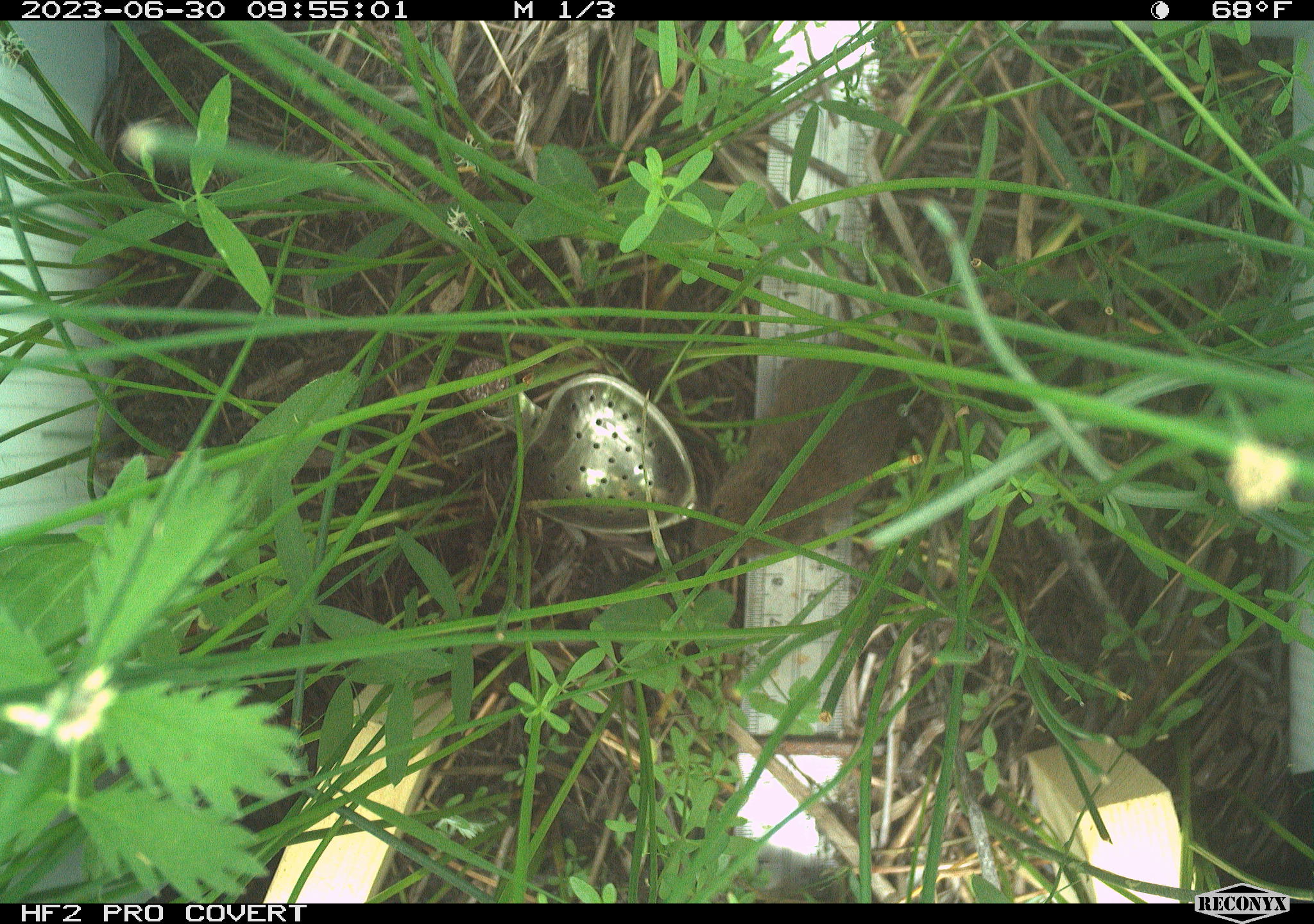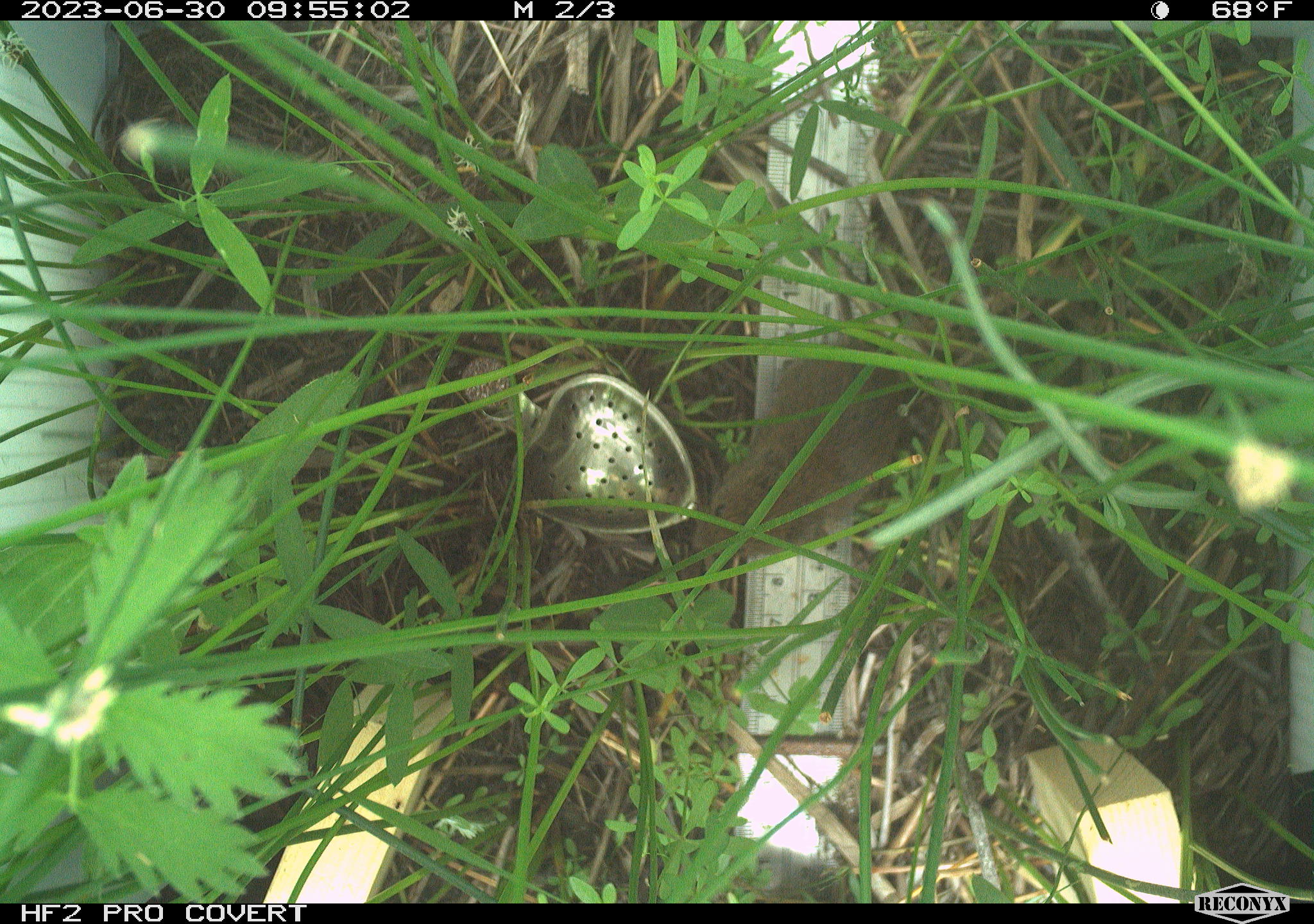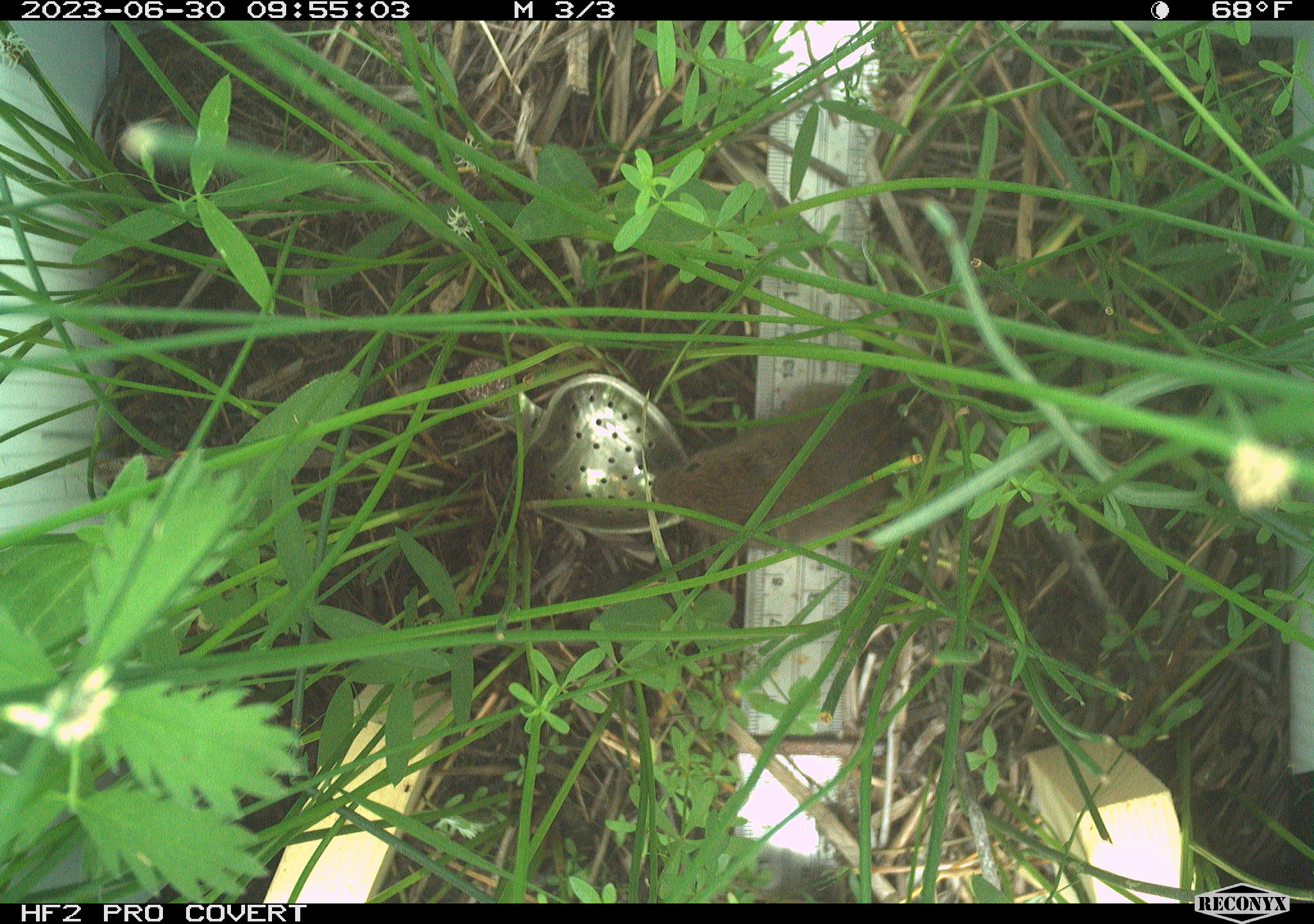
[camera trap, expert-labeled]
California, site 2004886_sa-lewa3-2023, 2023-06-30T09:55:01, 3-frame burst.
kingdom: Animalia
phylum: Chordata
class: Mammalia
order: Rodentia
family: Cricetidae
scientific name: Cricetidae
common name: hamsters, voles, lemmings, and allies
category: cricetidae family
Cricetidae family (hamsters, voles, lemmings, and allies) (Cricetidae).